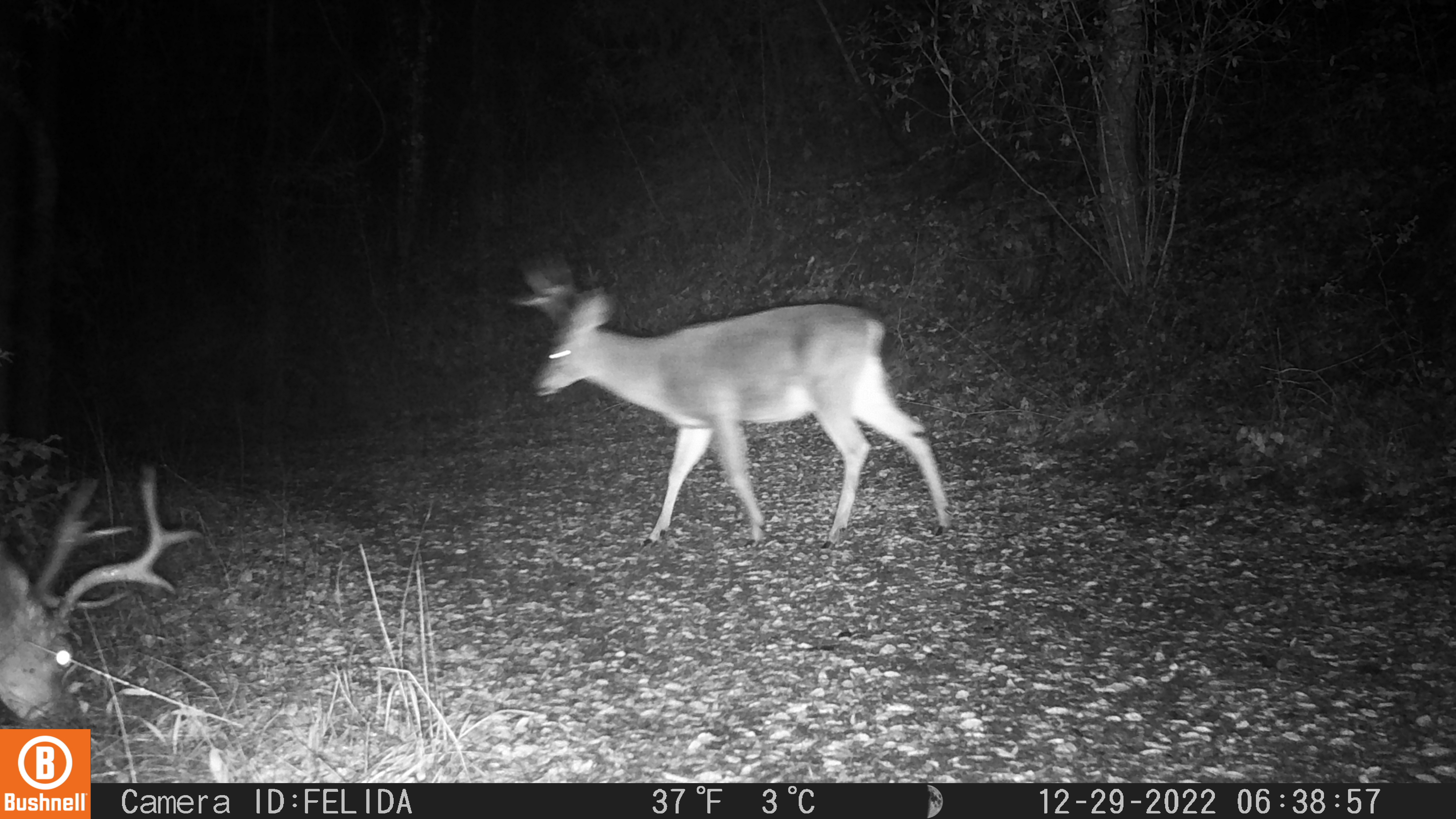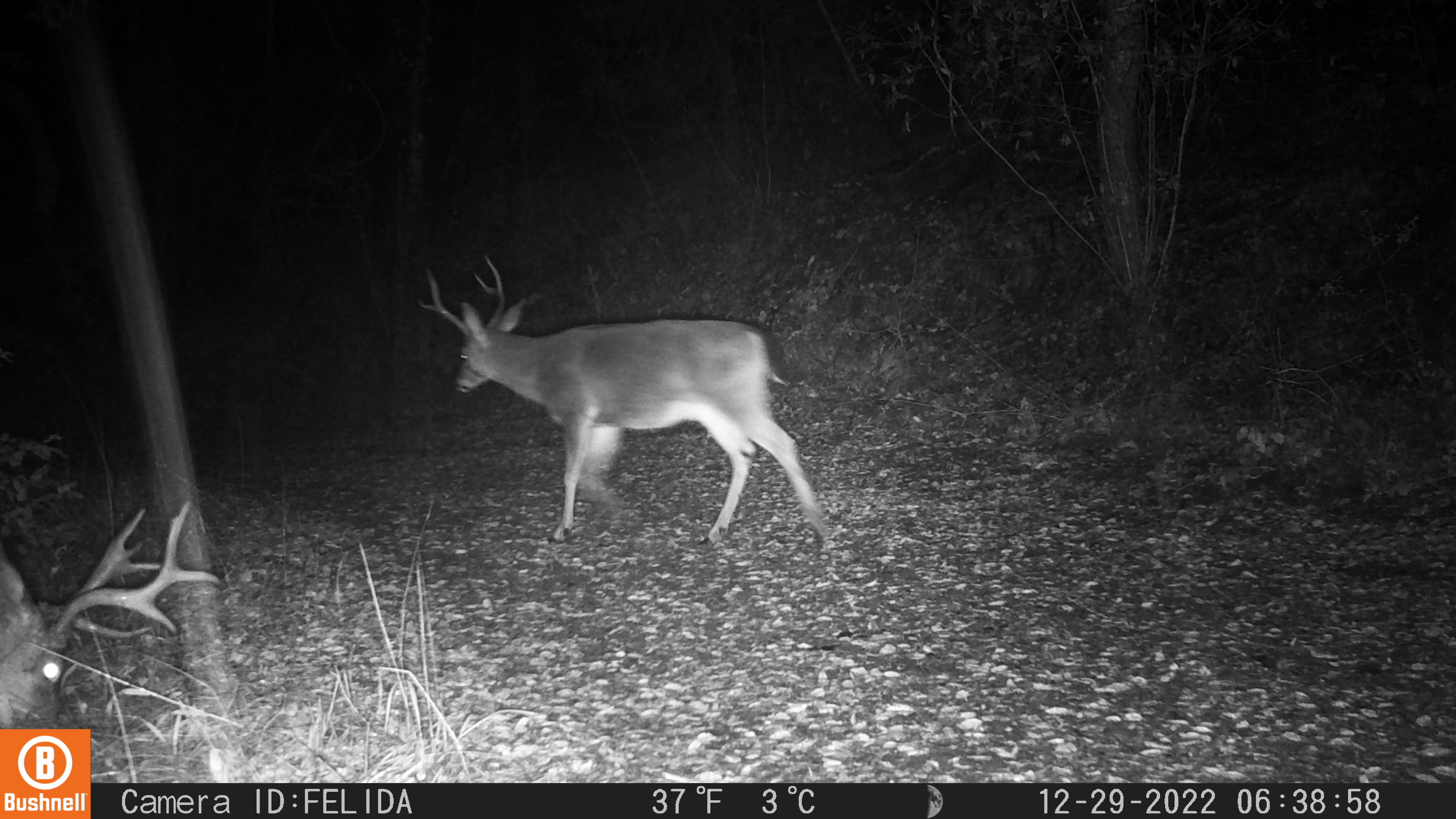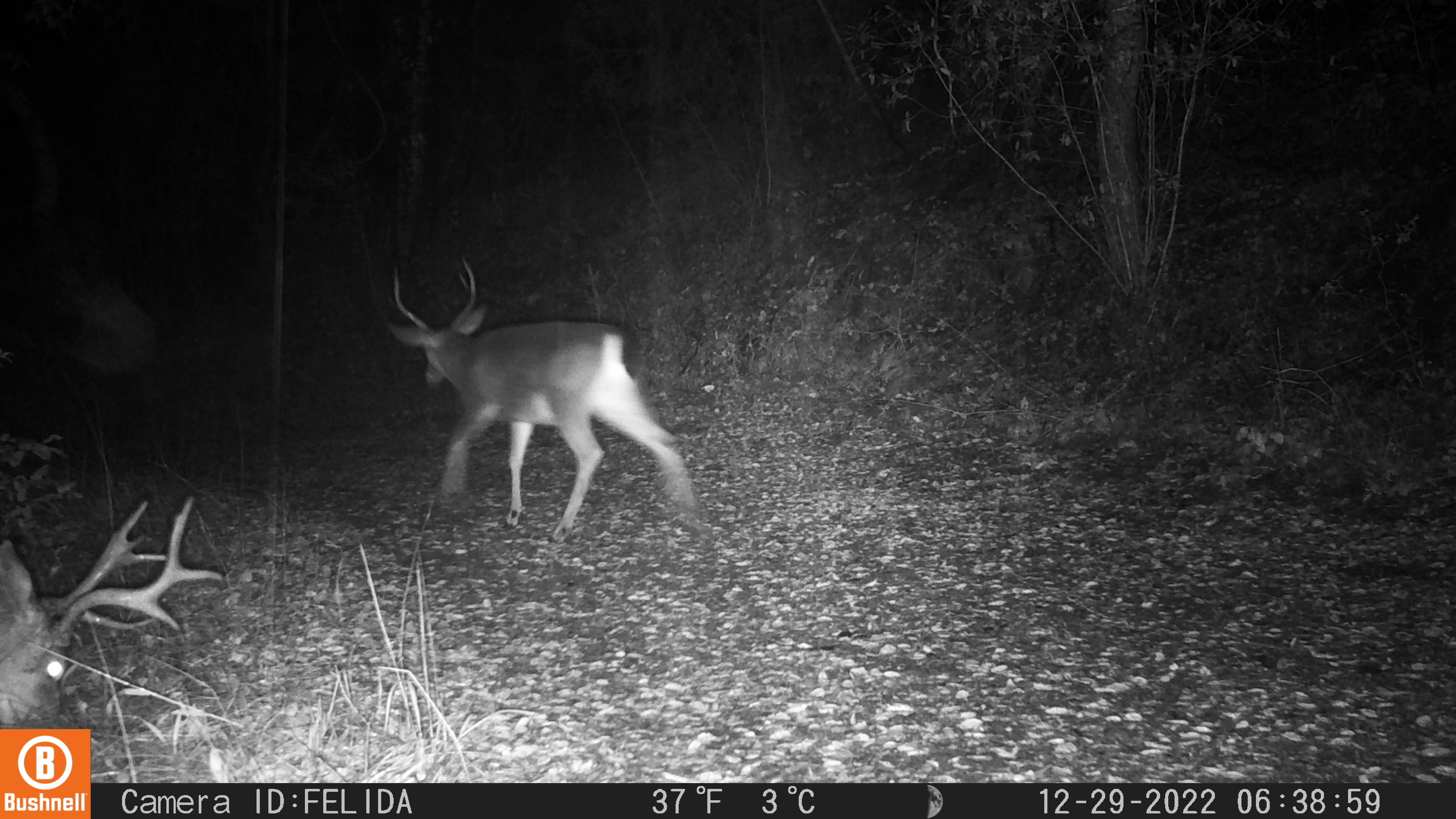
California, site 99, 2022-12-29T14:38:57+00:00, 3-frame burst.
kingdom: Animalia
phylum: Chordata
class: Mammalia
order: Artiodactyla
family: Cervidae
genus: Odocoileus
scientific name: Odocoileus hemionus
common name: mule deer